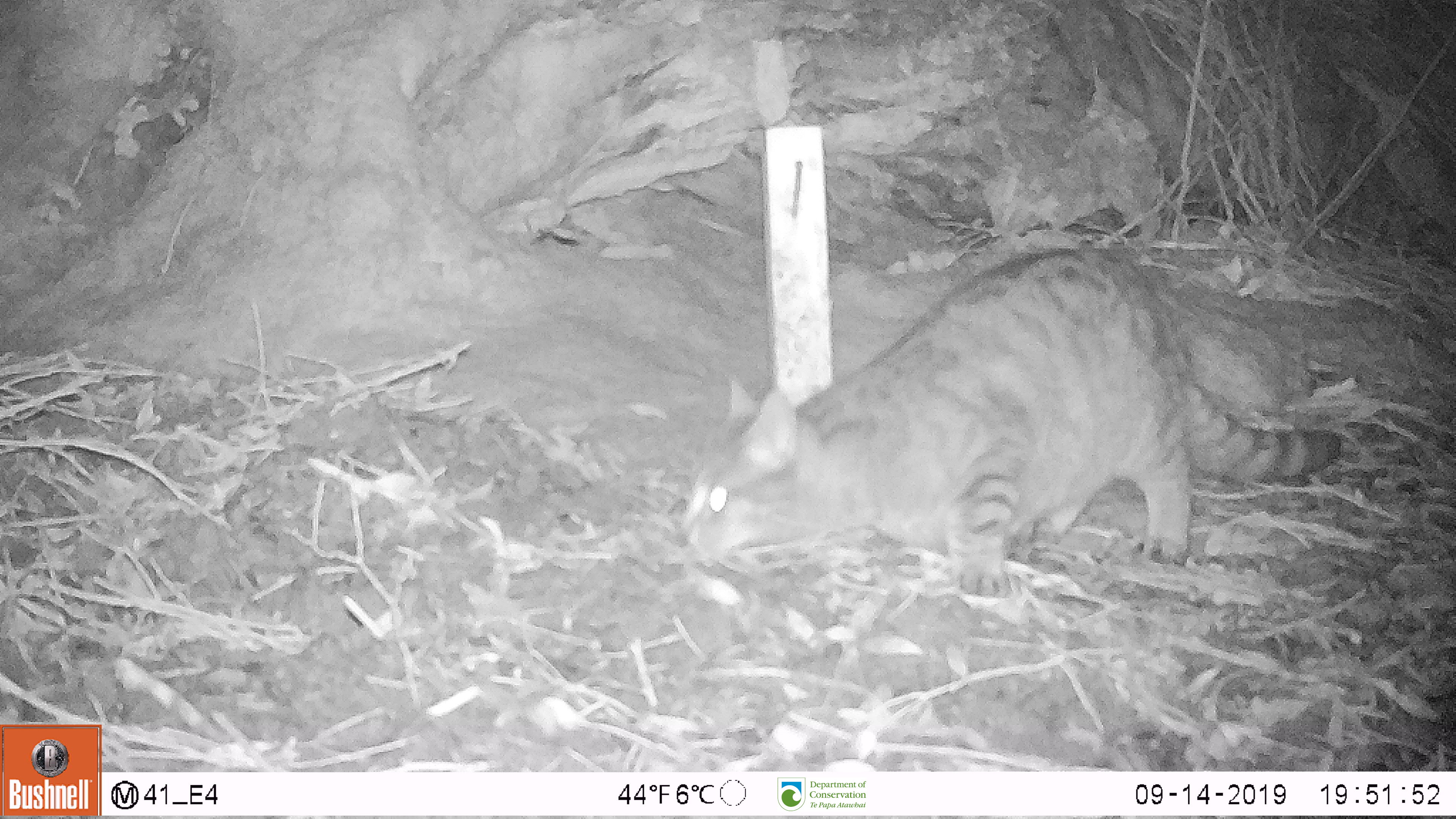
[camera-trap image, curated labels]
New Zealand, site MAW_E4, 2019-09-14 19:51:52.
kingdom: Animalia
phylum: Chordata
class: Mammalia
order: Carnivora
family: Felidae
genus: Felis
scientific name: Felis catus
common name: domestic cat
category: cat